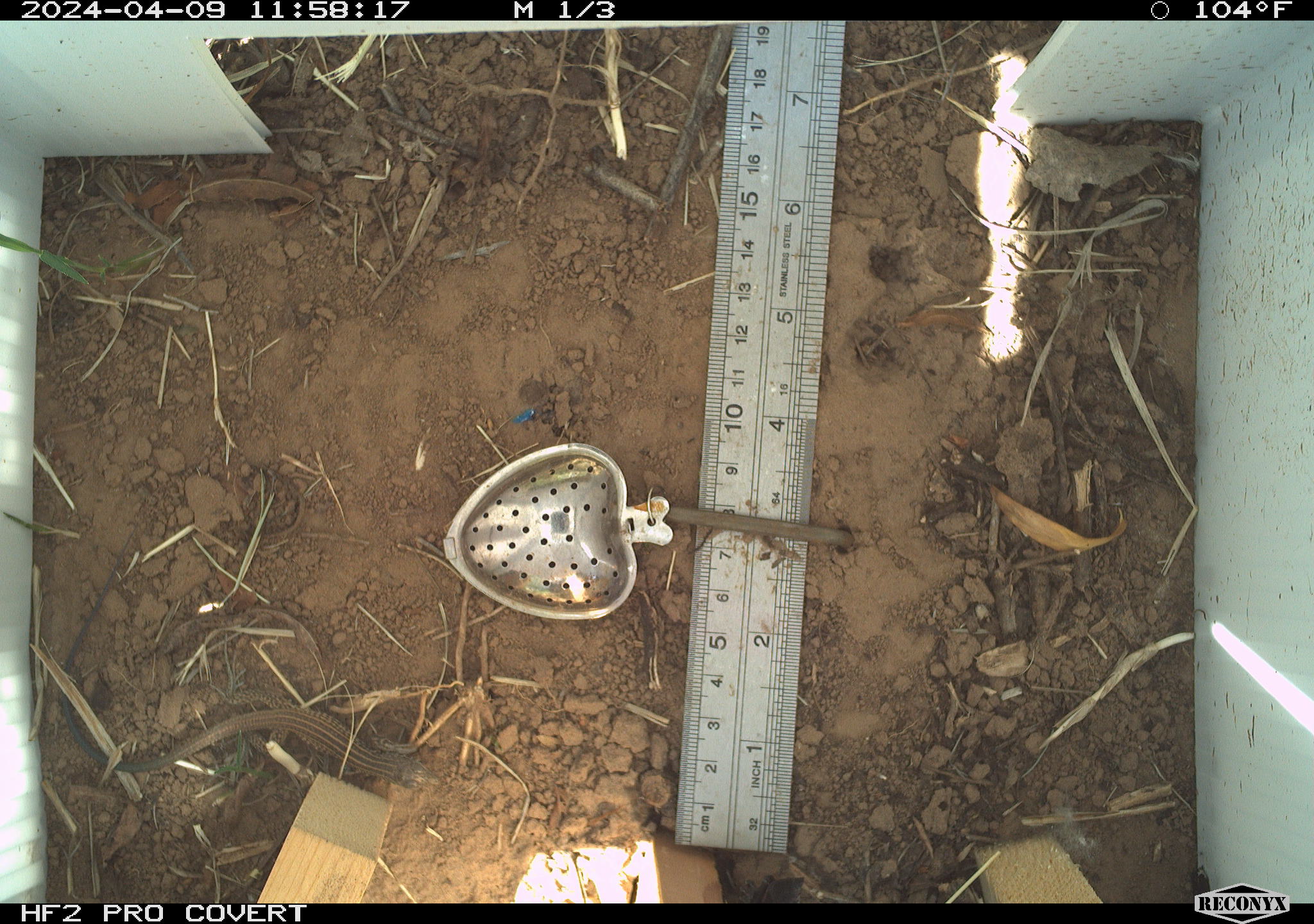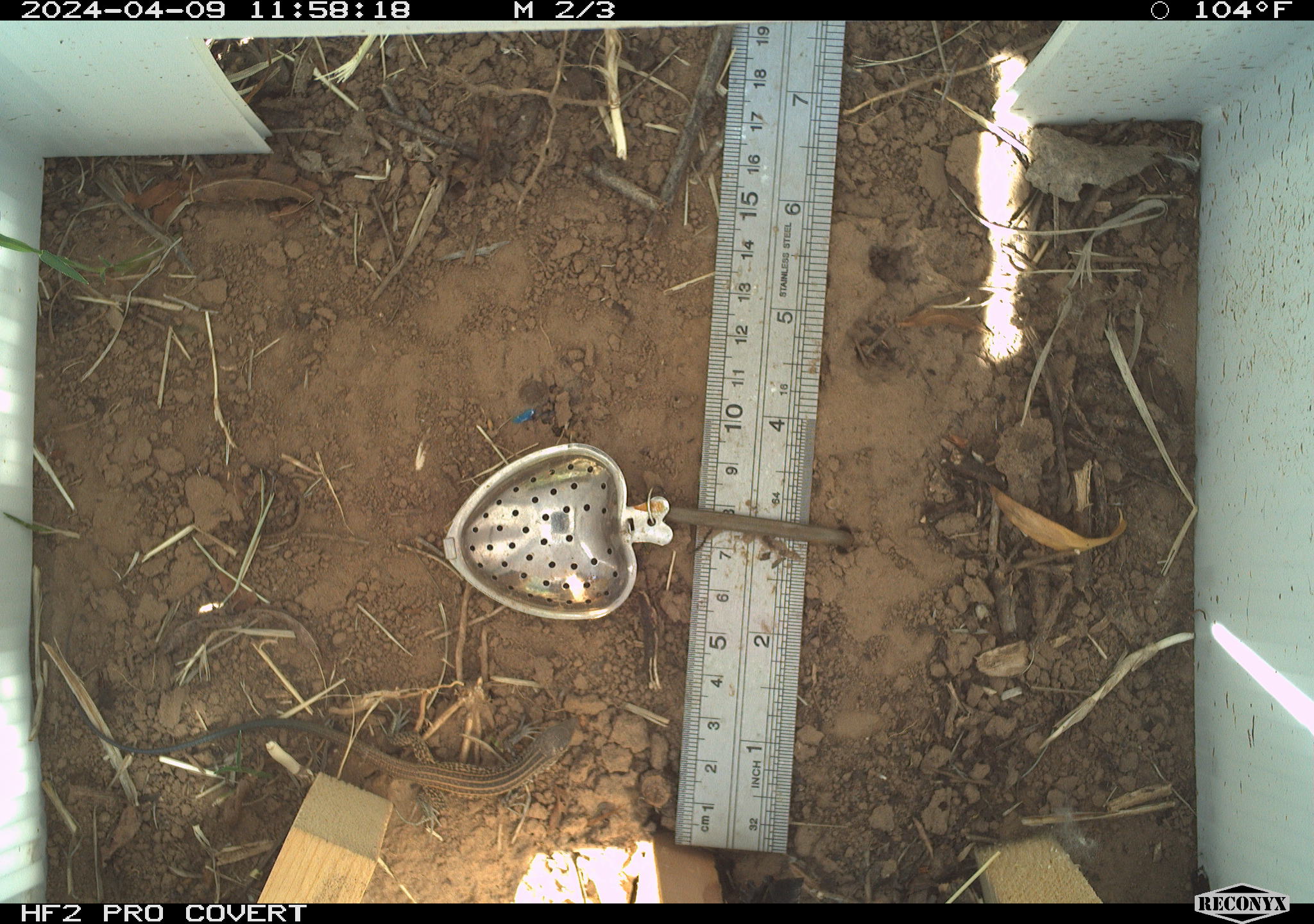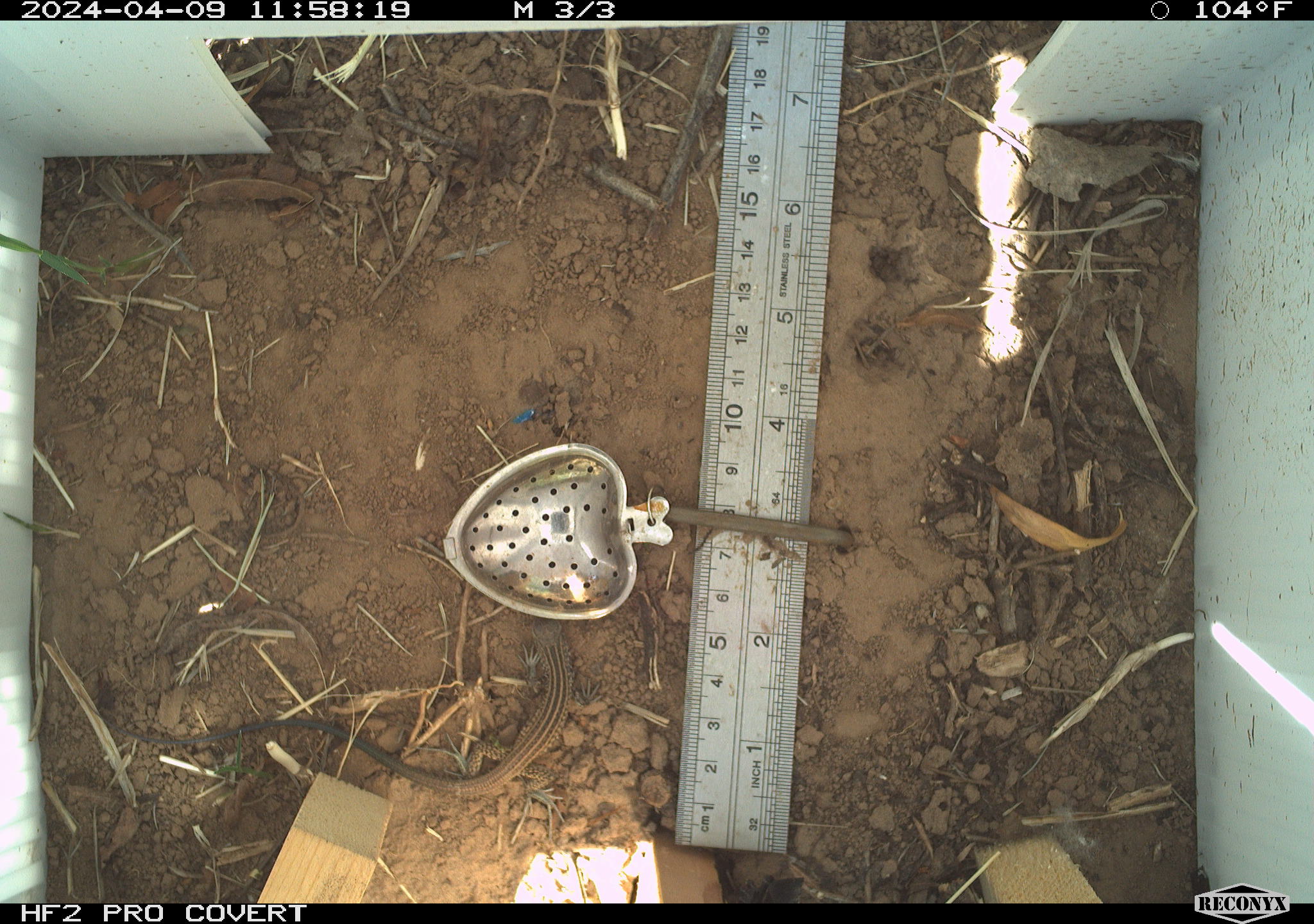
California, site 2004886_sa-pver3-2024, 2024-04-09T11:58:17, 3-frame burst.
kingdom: Animalia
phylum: Chordata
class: Reptilia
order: Squamata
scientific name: Squamata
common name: lizards and snakes